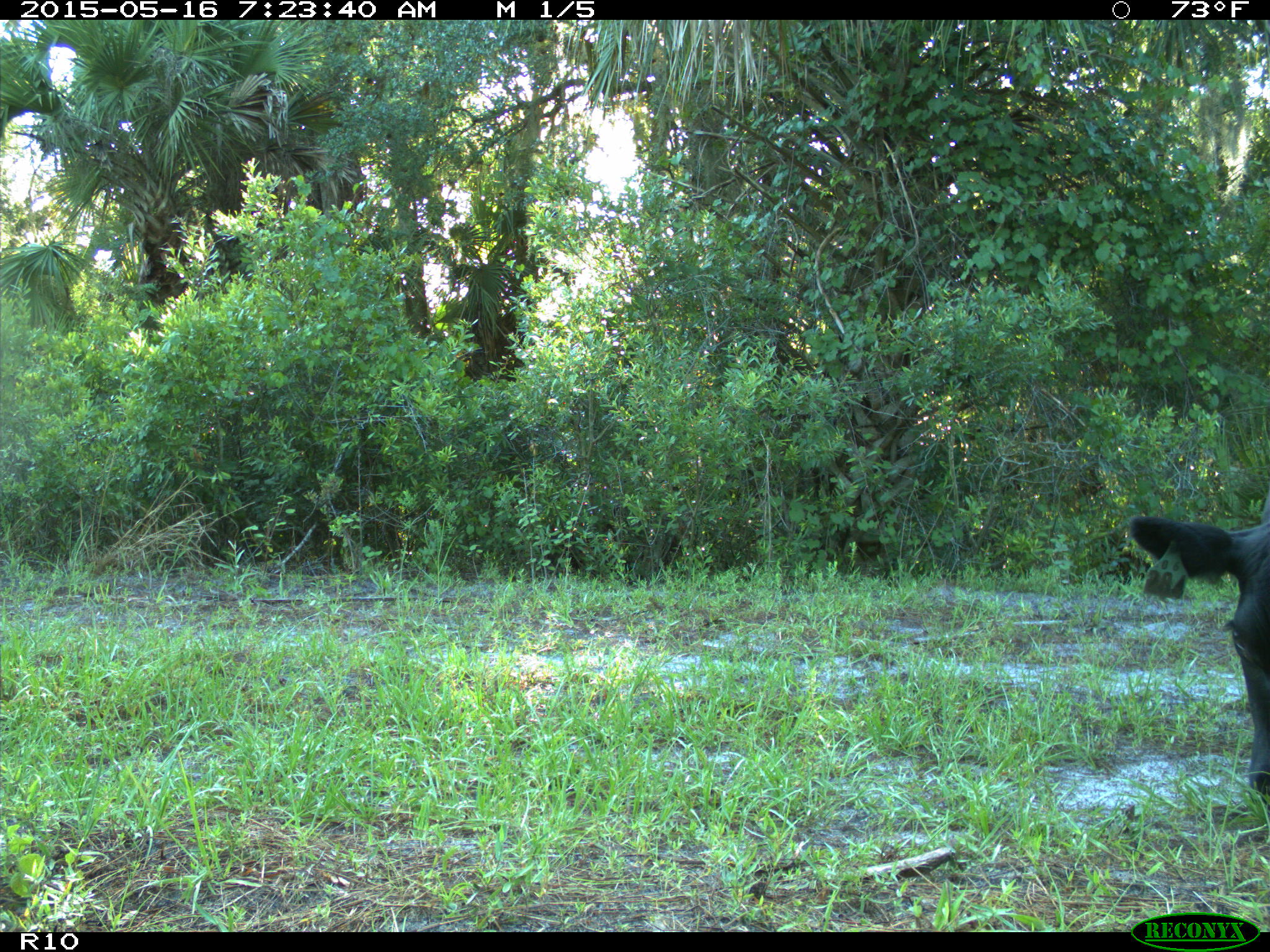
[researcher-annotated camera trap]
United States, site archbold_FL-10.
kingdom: Animalia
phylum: Chordata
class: Mammalia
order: Artiodactyla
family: Bovidae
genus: Bos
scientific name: Bos taurus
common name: domestic cow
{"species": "Bos taurus (domestic cow)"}